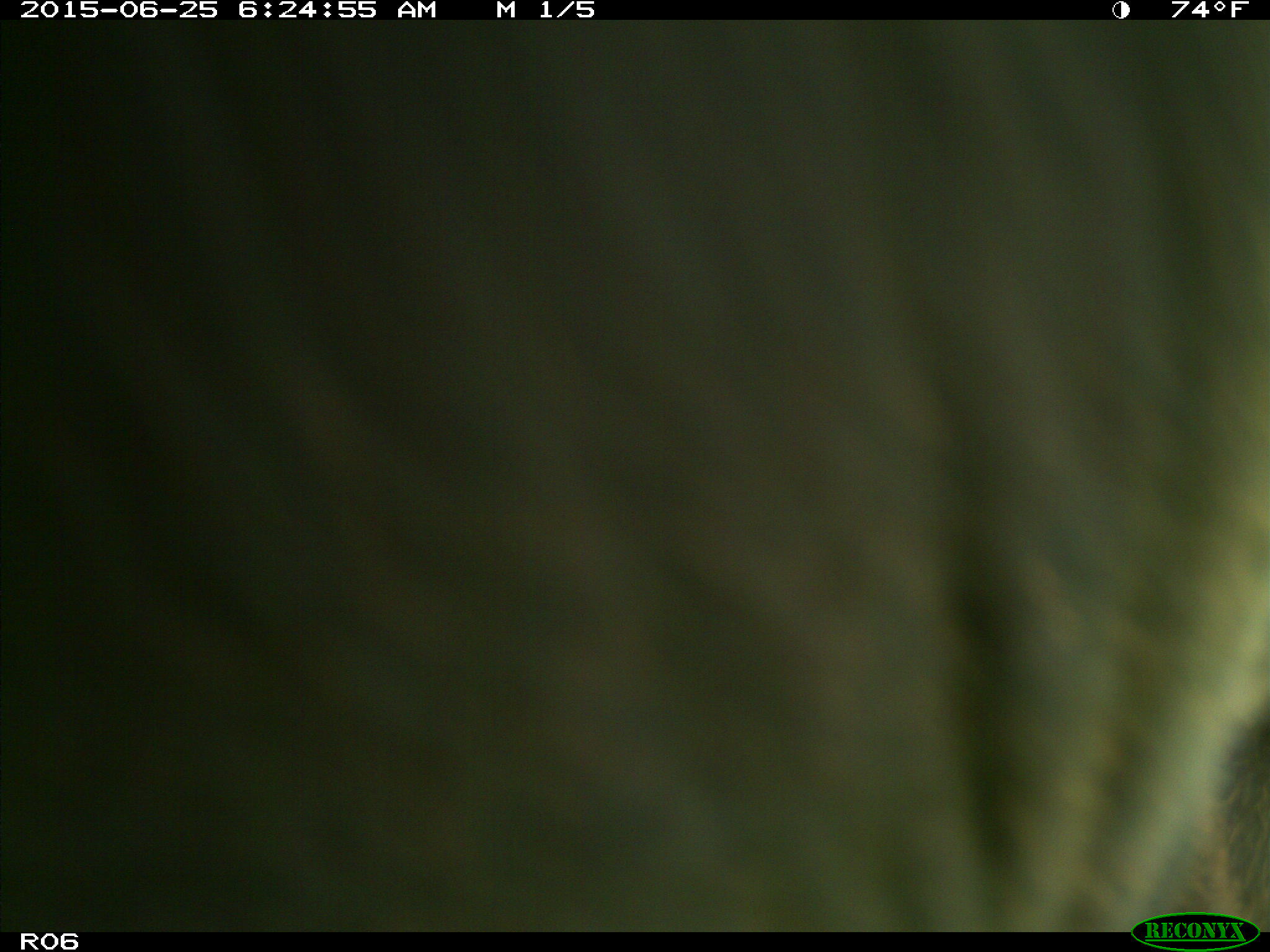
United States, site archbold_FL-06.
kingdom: Animalia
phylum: Chordata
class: Mammalia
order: Artiodactyla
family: Bovidae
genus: Bos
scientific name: Bos taurus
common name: domestic cow